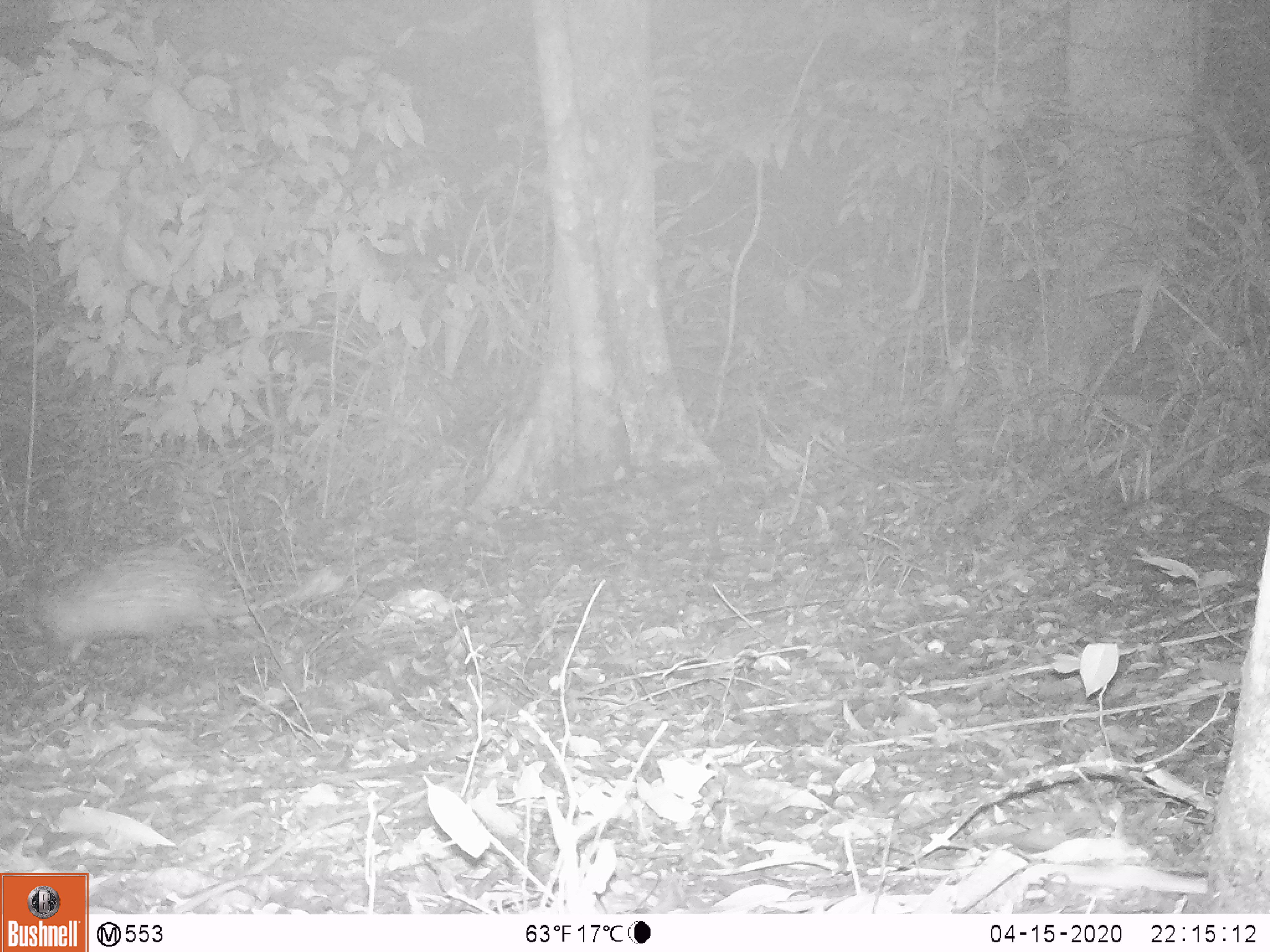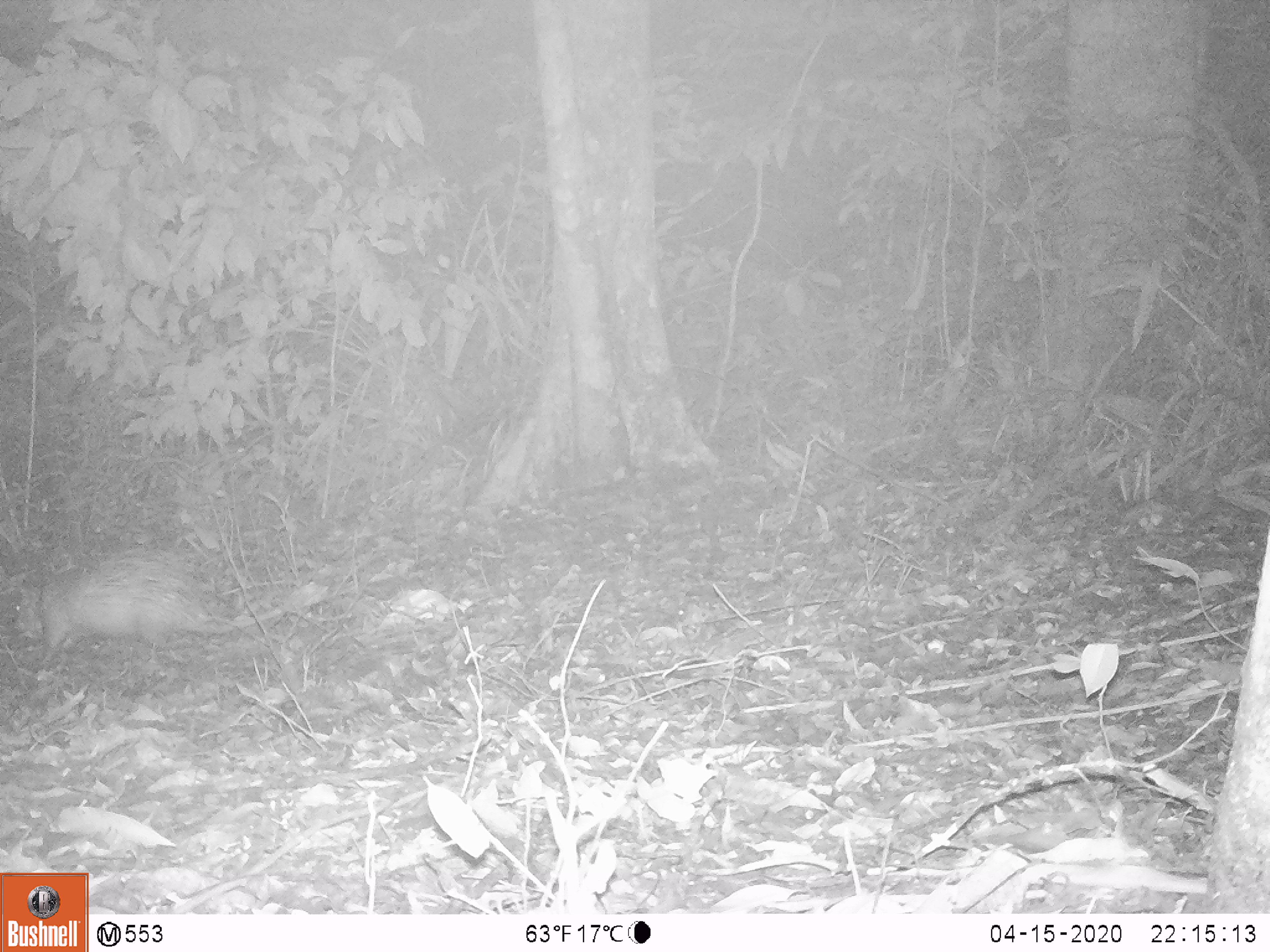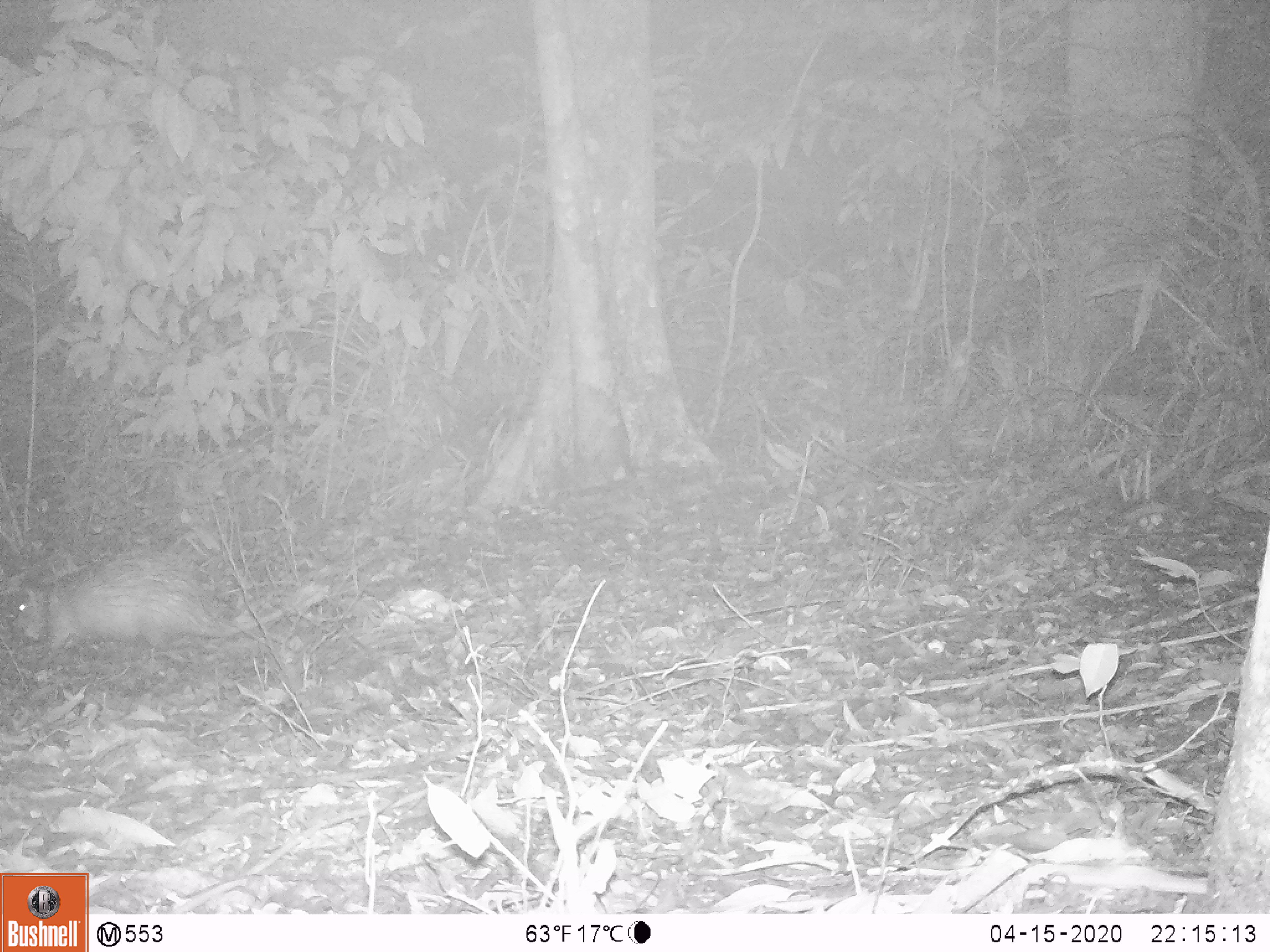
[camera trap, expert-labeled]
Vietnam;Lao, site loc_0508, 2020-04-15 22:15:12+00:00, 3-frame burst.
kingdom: Animalia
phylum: Chordata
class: Mammalia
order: Rodentia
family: Hystricidae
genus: Atherurus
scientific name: Atherurus macrourus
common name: asiatic brush-tailed porcupine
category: asiatic brush tailed porcupine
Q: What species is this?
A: Asiatic brush tailed porcupine (asiatic brush-tailed porcupine) (Atherurus macrourus).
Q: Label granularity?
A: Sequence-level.